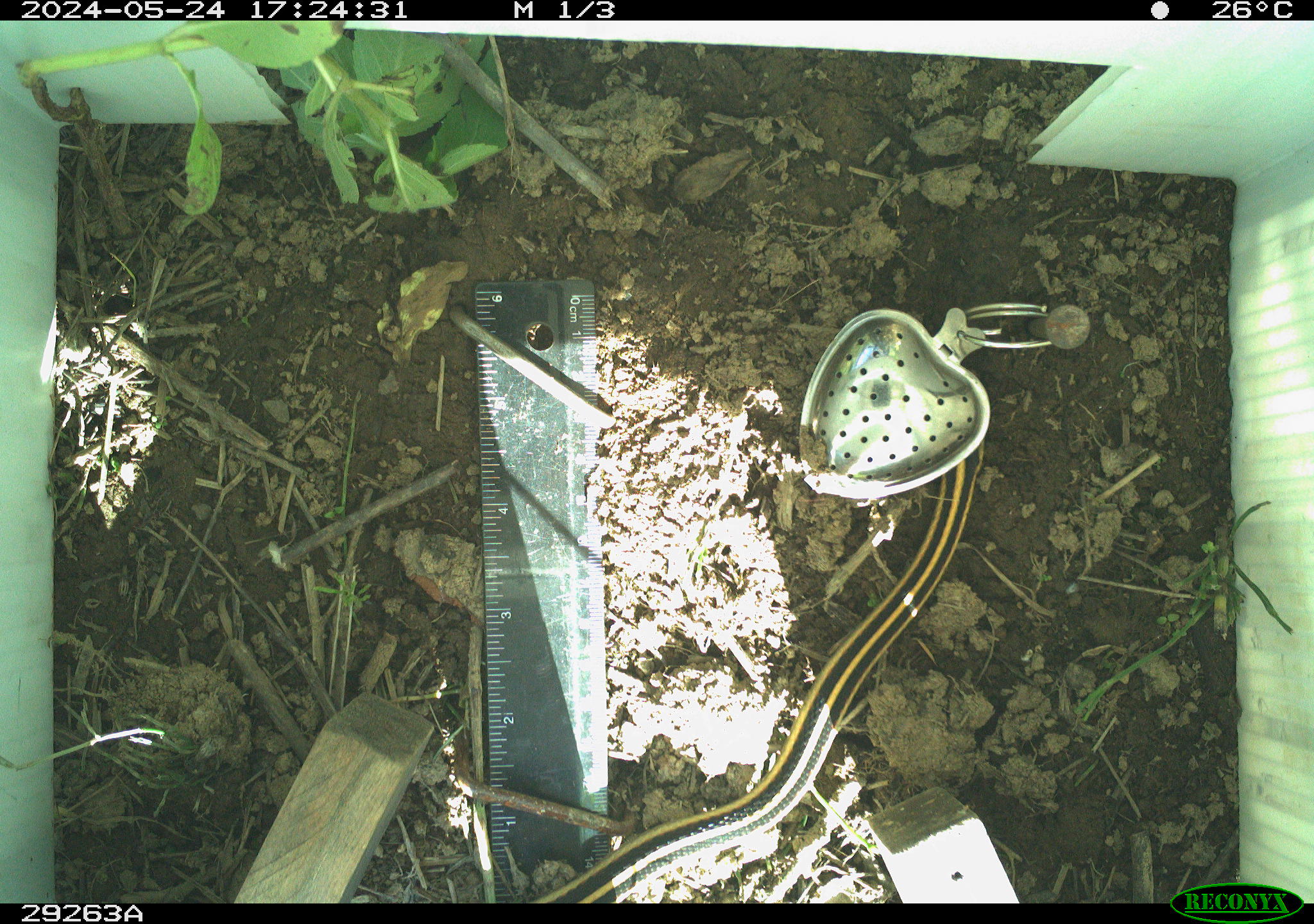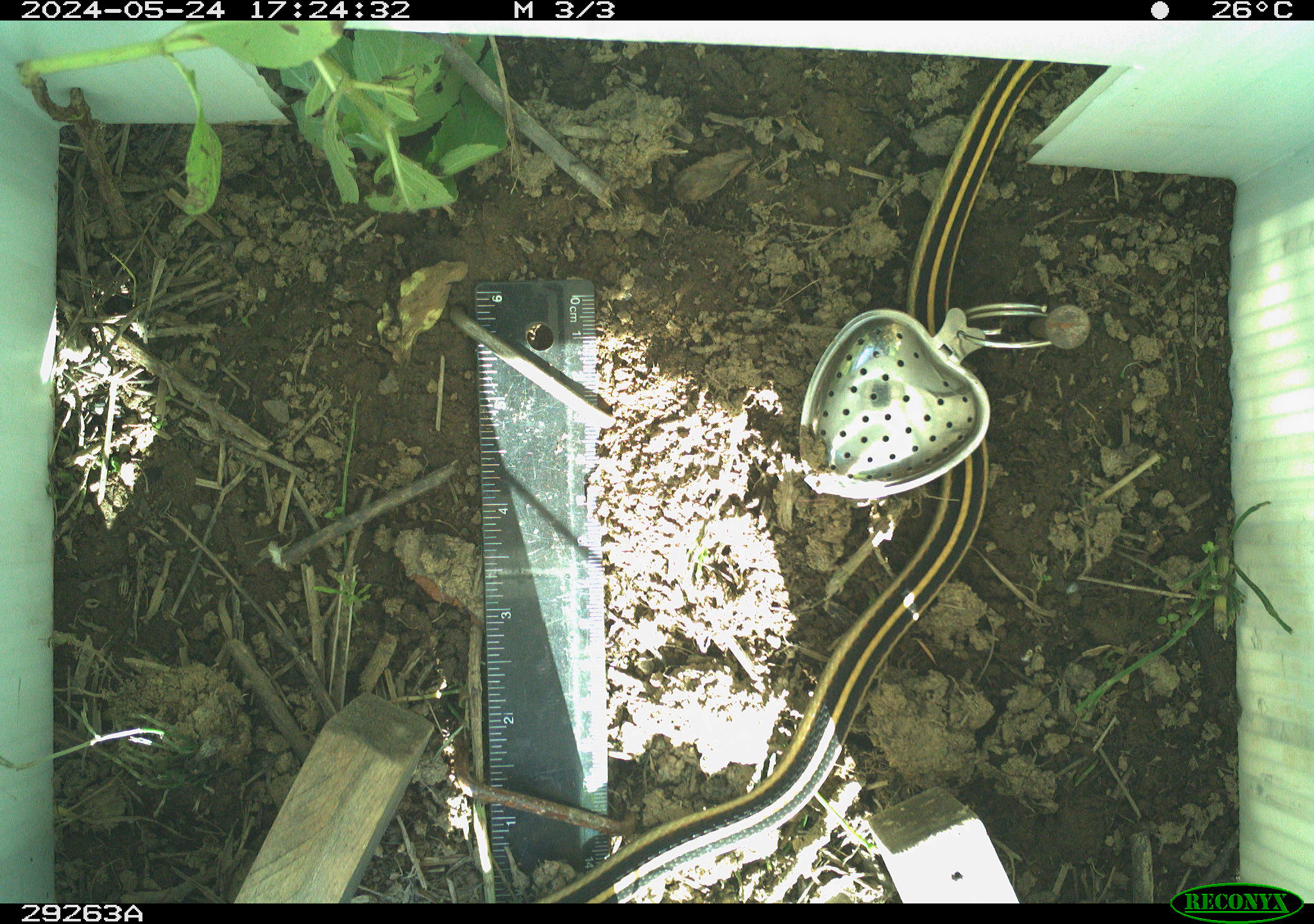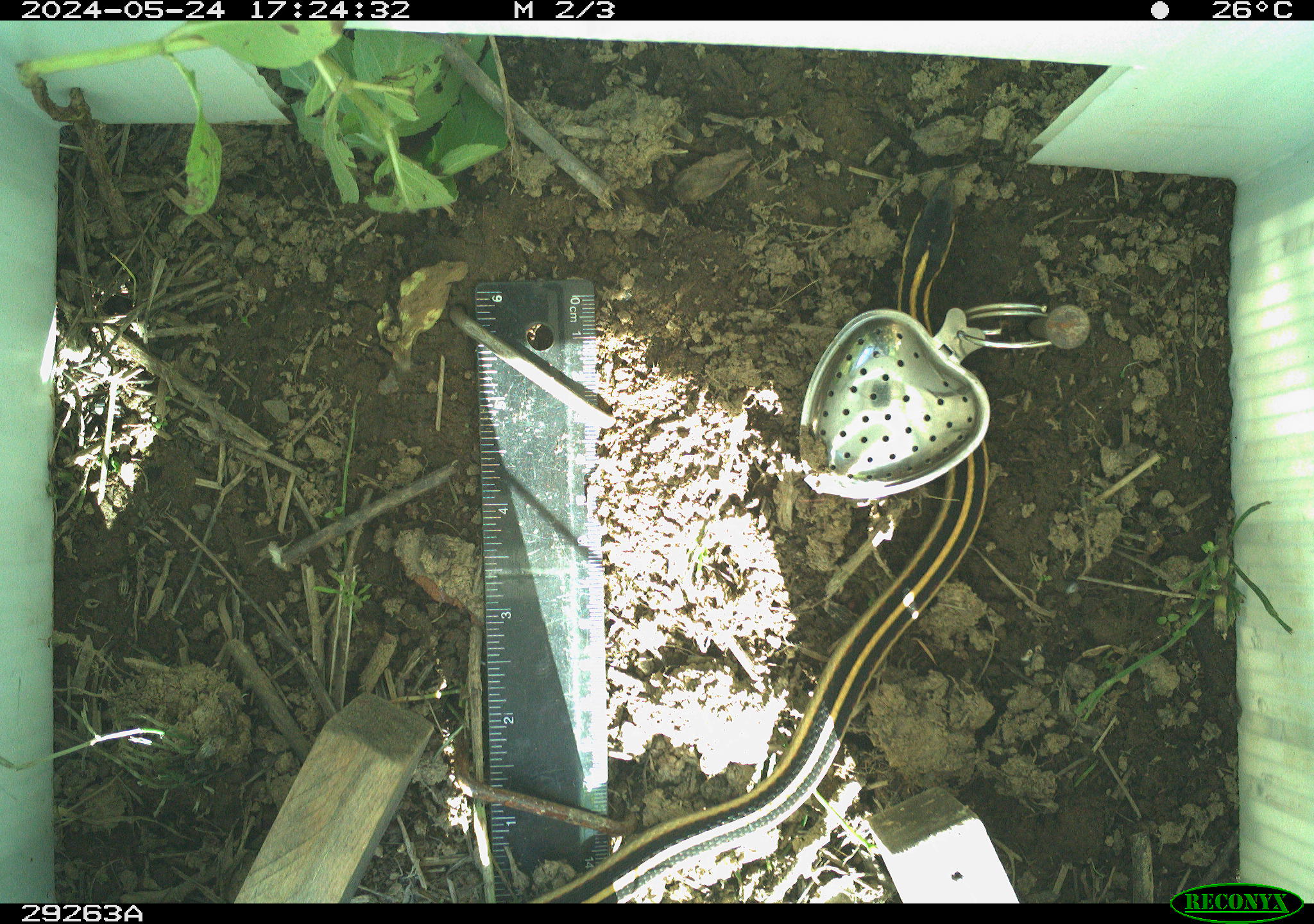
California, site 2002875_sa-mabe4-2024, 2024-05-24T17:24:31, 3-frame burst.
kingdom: Animalia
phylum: Chordata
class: Reptilia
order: Squamata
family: Colubridae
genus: Thamnophis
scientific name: Thamnophis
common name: american gartersnakes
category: thamnophis species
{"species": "thamnophis species (american gartersnakes) (Thamnophis)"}